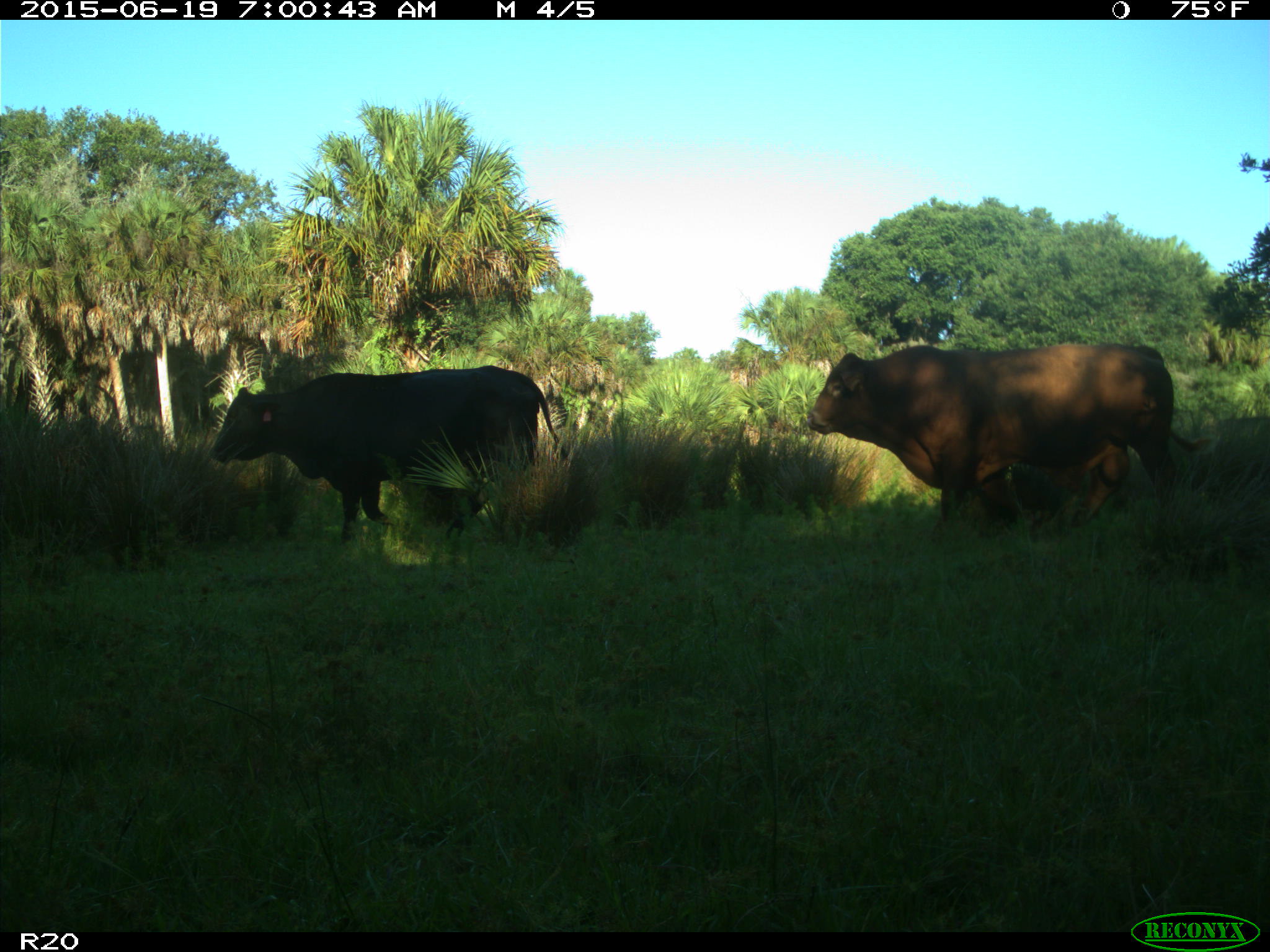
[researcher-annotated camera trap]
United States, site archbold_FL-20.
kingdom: Animalia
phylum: Chordata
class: Mammalia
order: Artiodactyla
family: Bovidae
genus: Bos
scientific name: Bos taurus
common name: domestic cow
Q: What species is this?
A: Bos taurus (domestic cow).